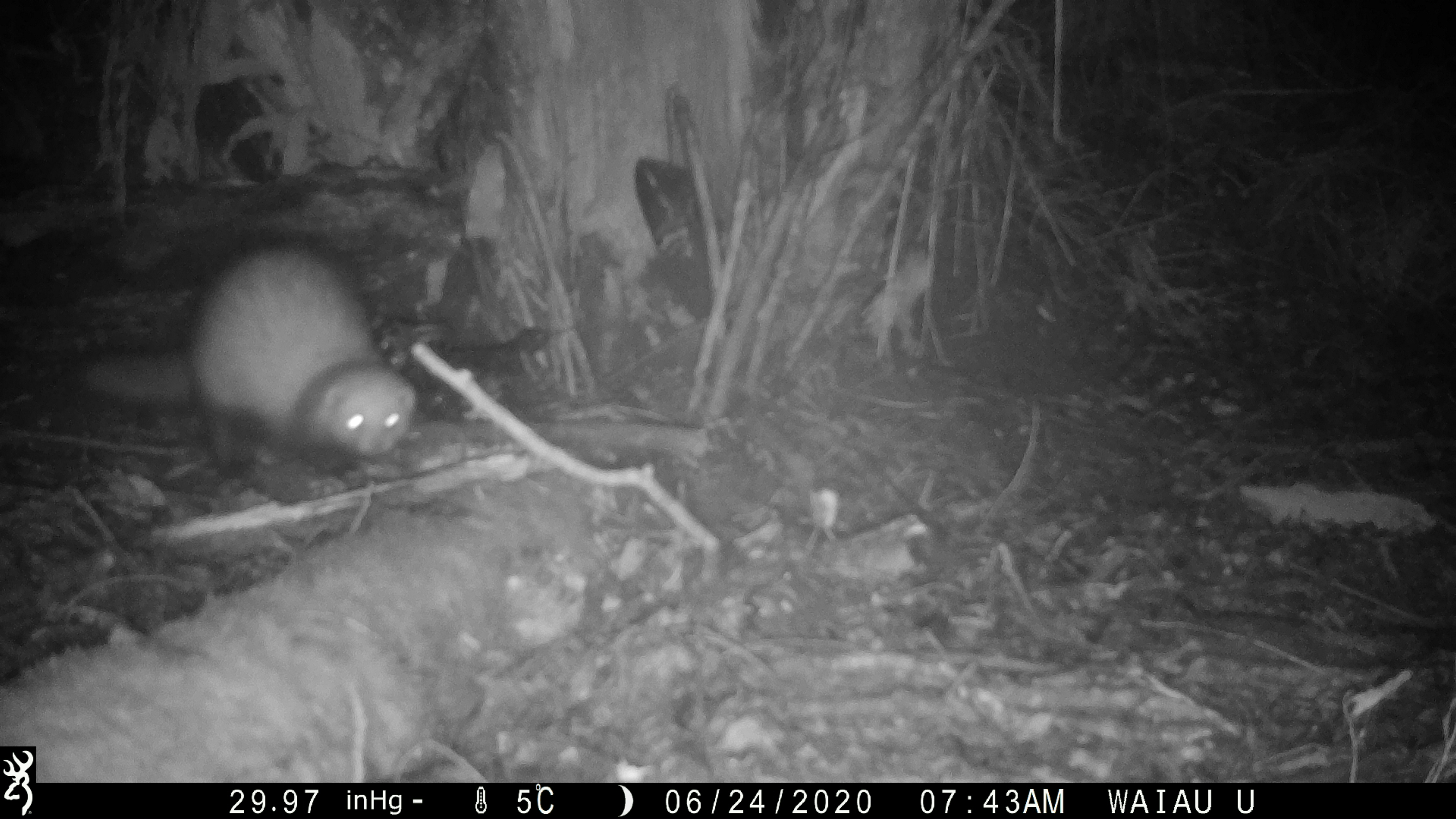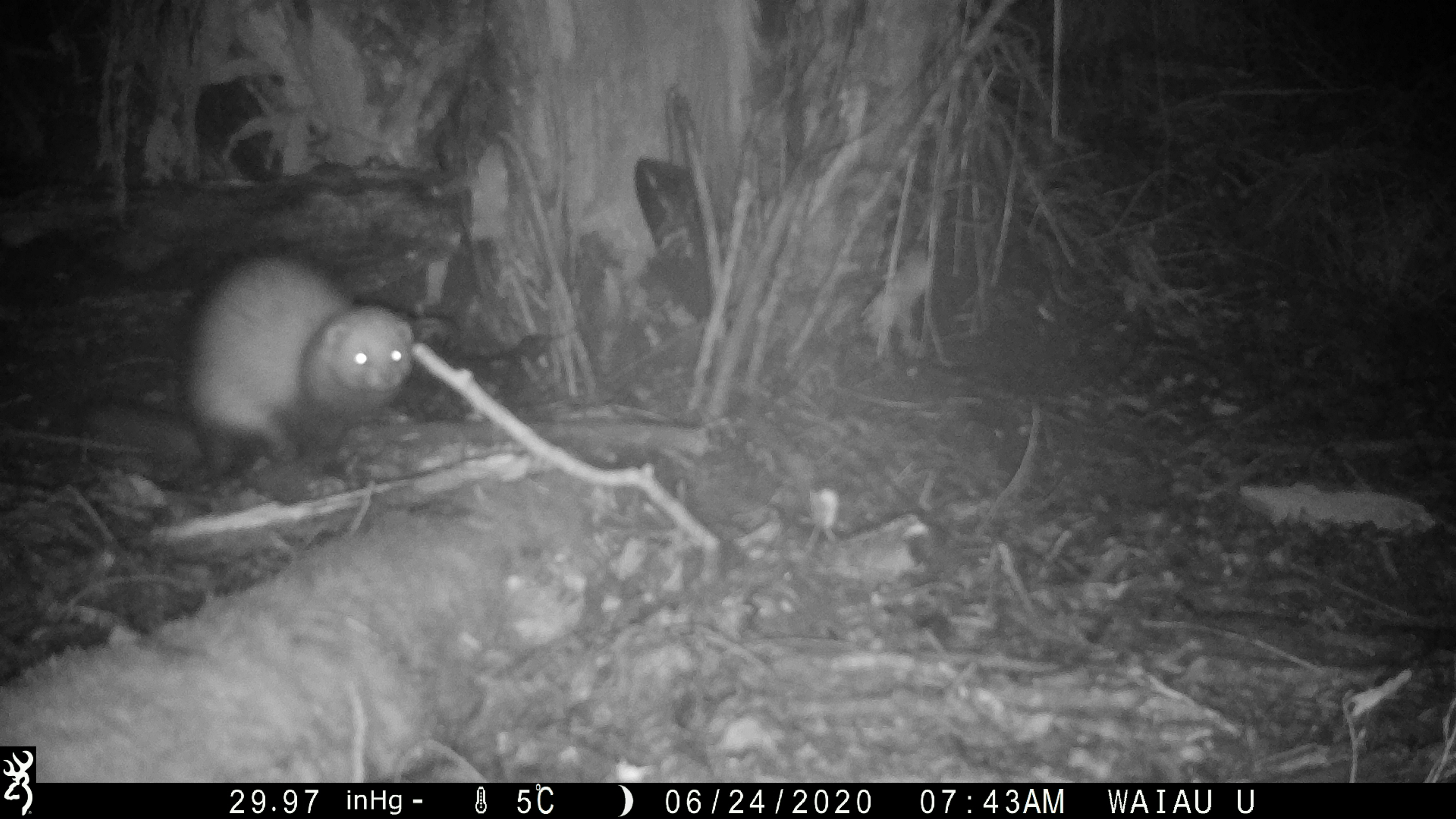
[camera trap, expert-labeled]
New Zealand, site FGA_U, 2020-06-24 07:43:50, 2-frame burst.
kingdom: Animalia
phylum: Chordata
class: Mammalia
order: Carnivora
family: Mustelidae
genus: Mustela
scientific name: Mustela furo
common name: ferret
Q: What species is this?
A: Ferret (Mustela furo).